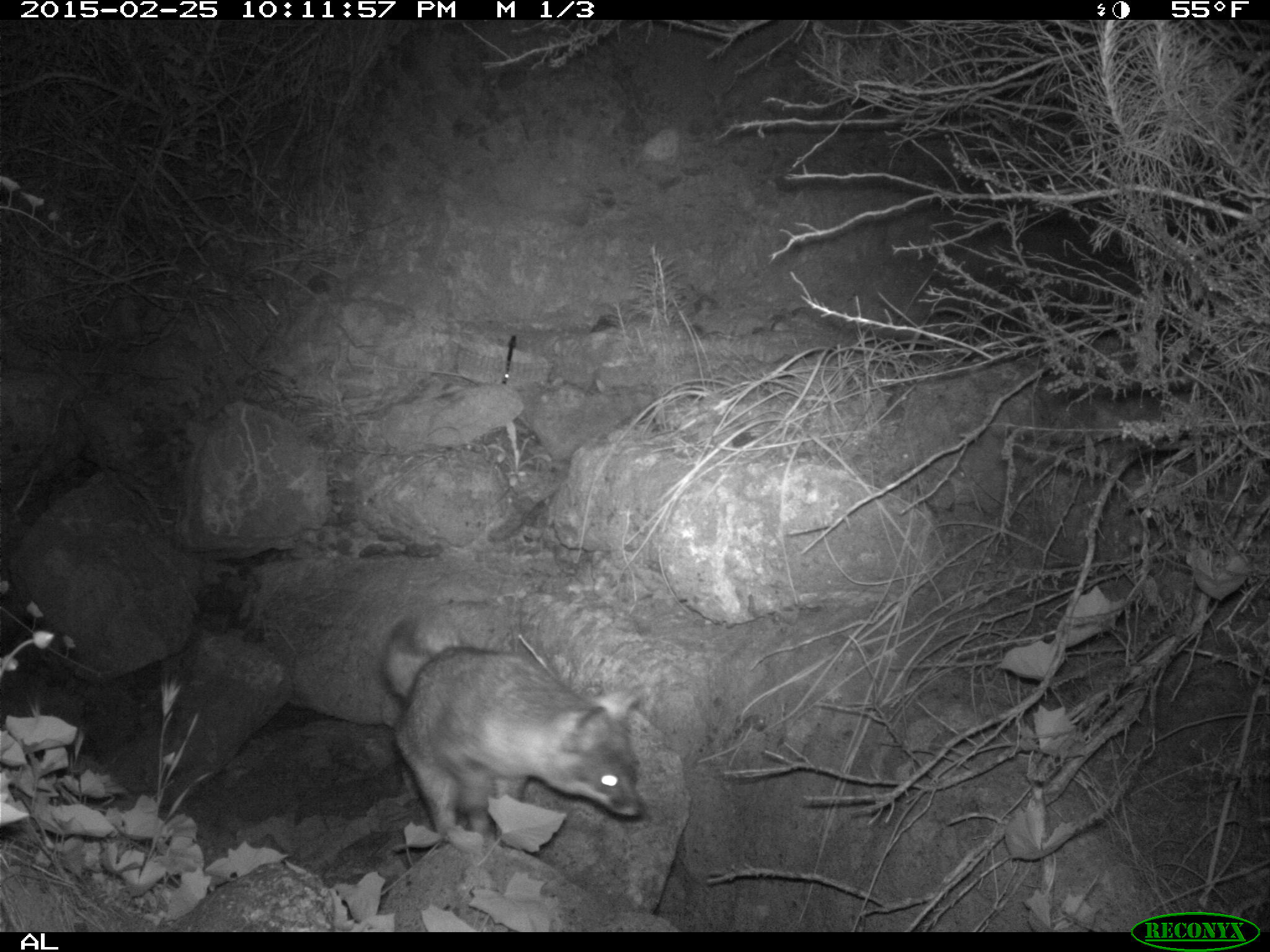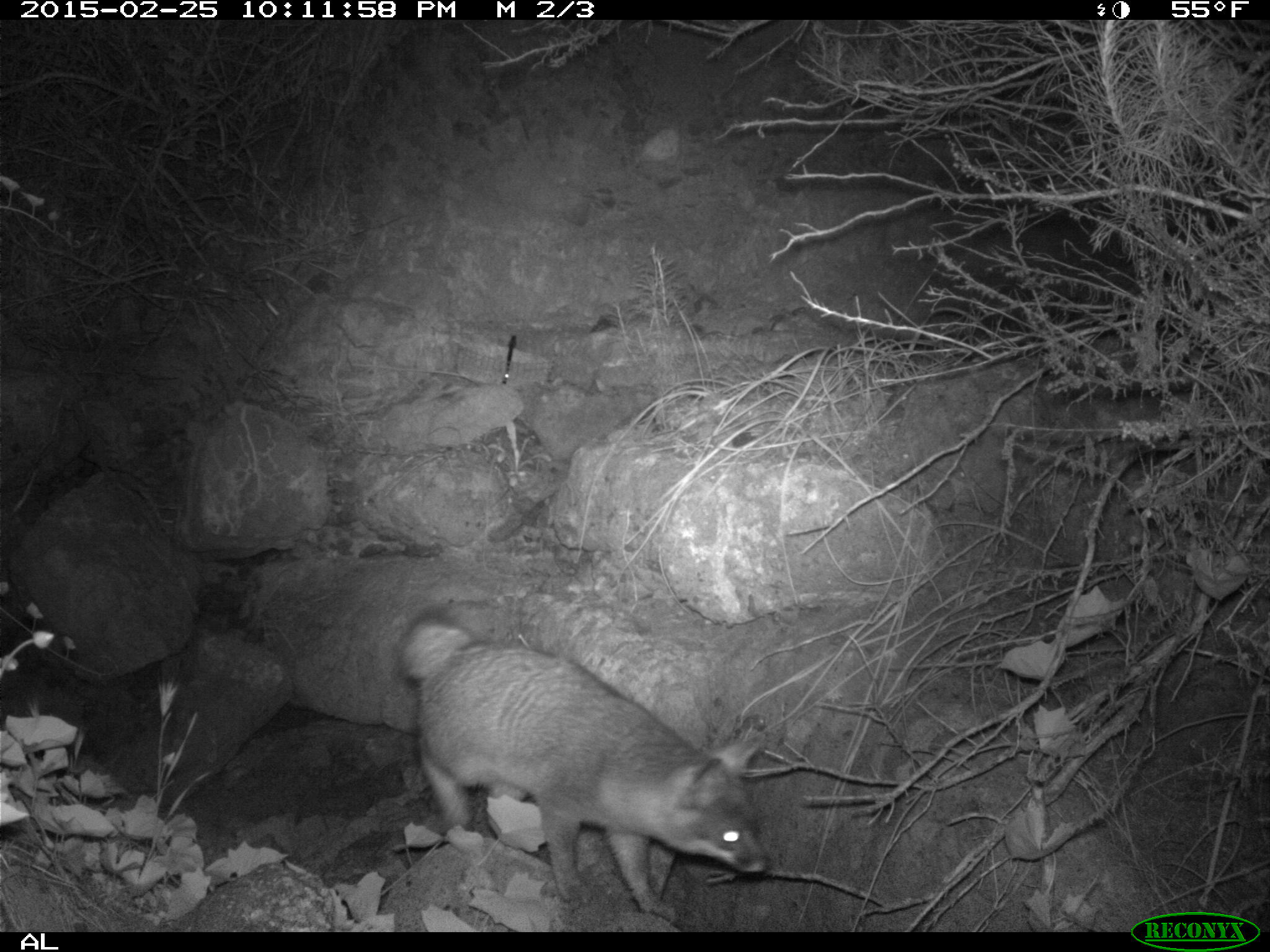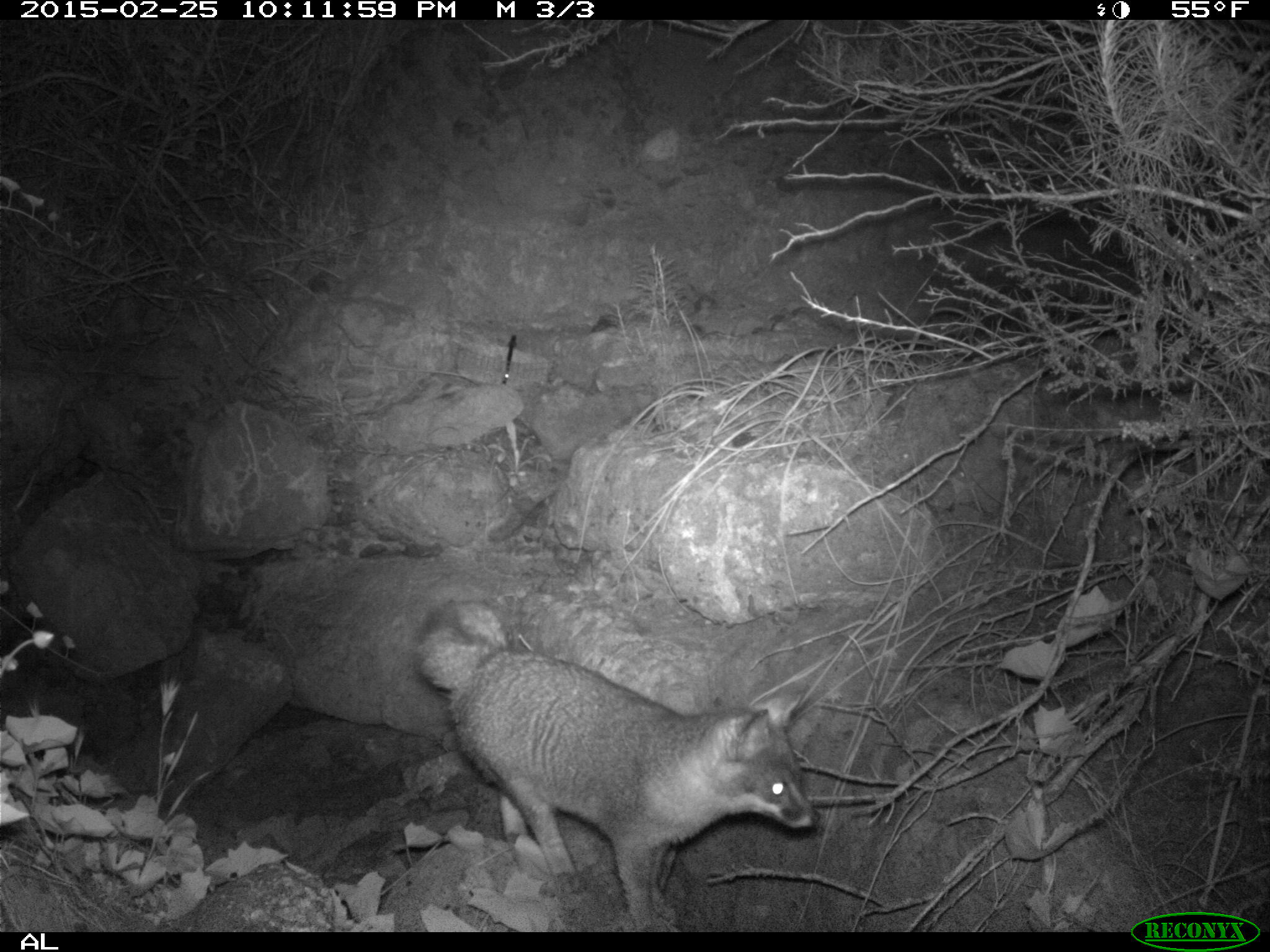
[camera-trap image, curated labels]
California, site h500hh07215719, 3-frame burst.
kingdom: Animalia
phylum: Chordata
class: Mammalia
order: Carnivora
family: Canidae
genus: Urocyon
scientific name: Urocyon littoralis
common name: island fox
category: fox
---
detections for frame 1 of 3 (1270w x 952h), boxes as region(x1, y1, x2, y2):
fox: region(380, 607, 646, 843)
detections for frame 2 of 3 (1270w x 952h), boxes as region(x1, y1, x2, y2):
fox: region(401, 609, 770, 924)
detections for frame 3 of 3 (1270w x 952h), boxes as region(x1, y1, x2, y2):
fox: region(416, 600, 820, 933)